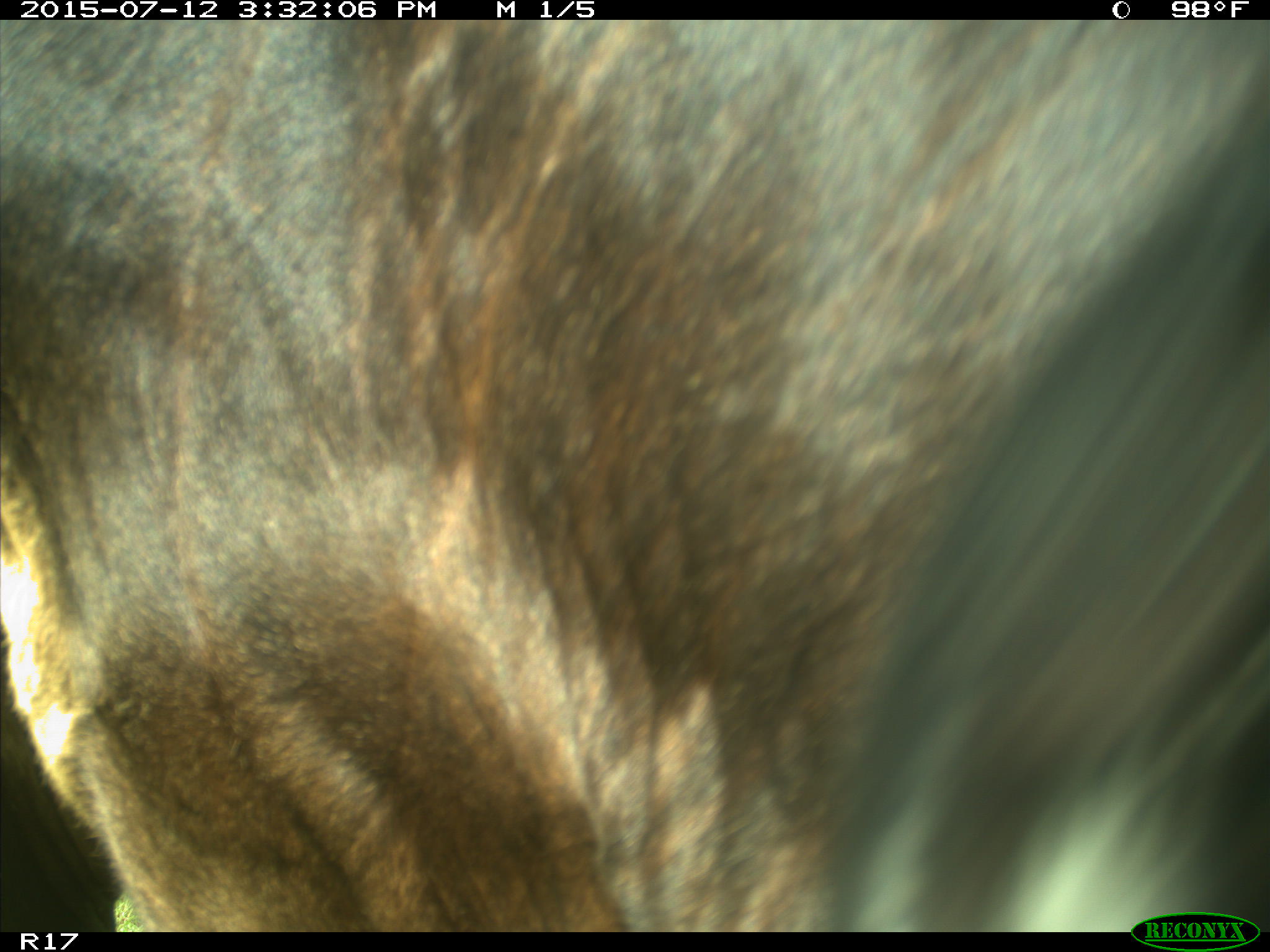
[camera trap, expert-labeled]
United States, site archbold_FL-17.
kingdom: Animalia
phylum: Chordata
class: Mammalia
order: Artiodactyla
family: Bovidae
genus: Bos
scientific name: Bos taurus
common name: domestic cow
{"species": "Bos taurus (domestic cow)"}